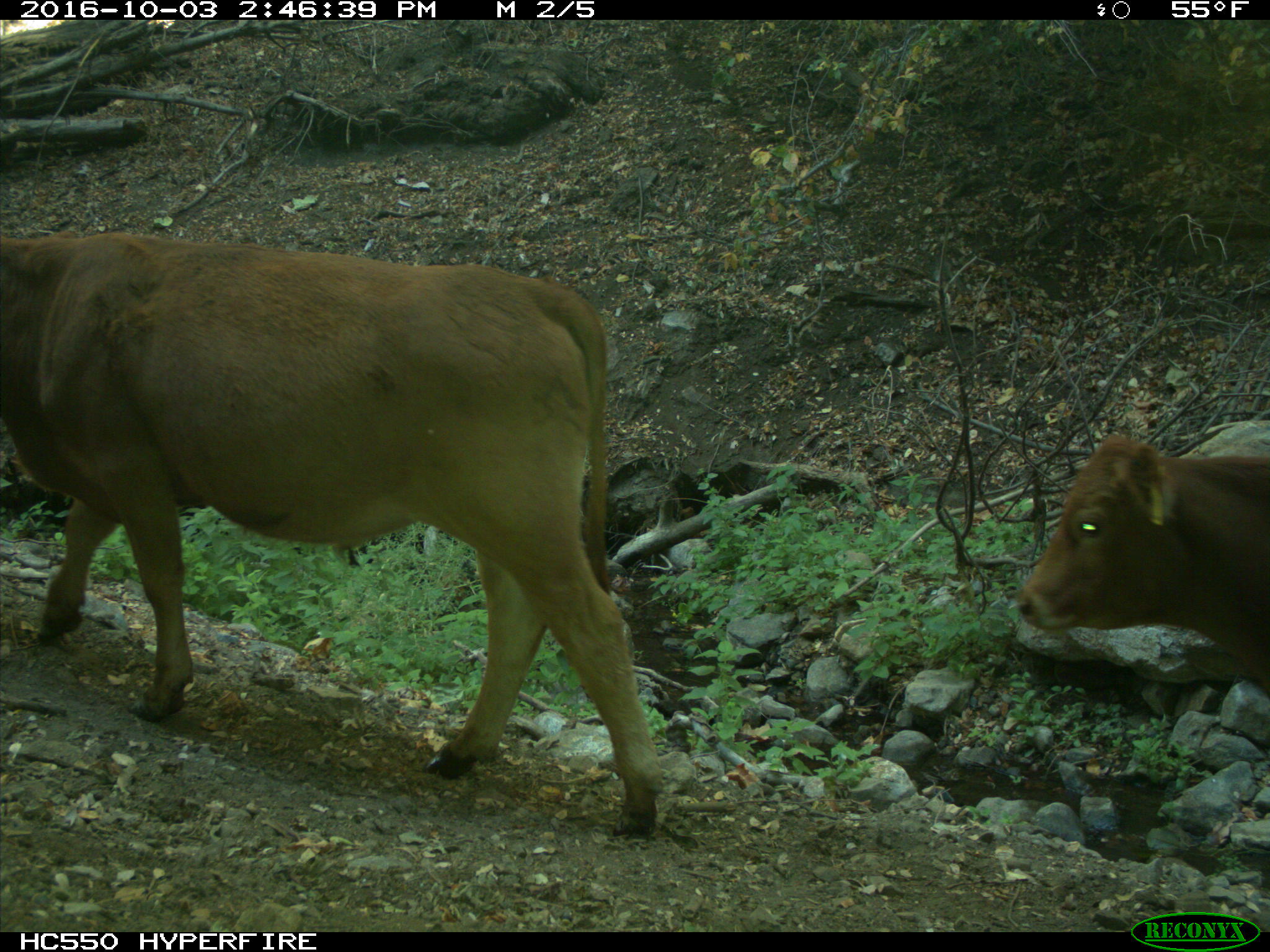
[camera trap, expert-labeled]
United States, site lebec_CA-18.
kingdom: Animalia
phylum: Chordata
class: Mammalia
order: Artiodactyla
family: Bovidae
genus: Bos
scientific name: Bos taurus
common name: domestic cow